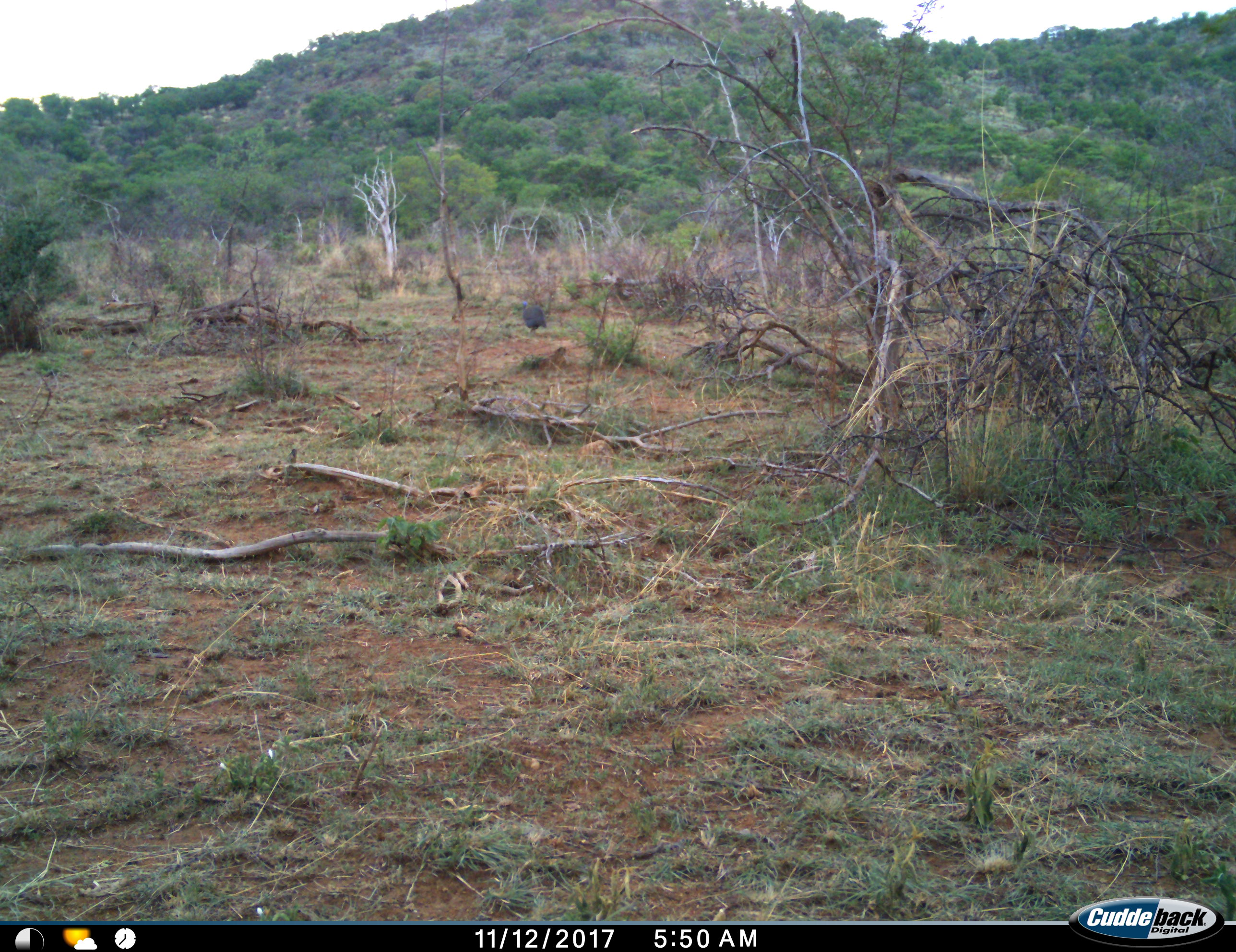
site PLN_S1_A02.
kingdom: Animalia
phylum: Chordata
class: Aves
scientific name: Aves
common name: bird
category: birdother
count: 1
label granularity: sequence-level